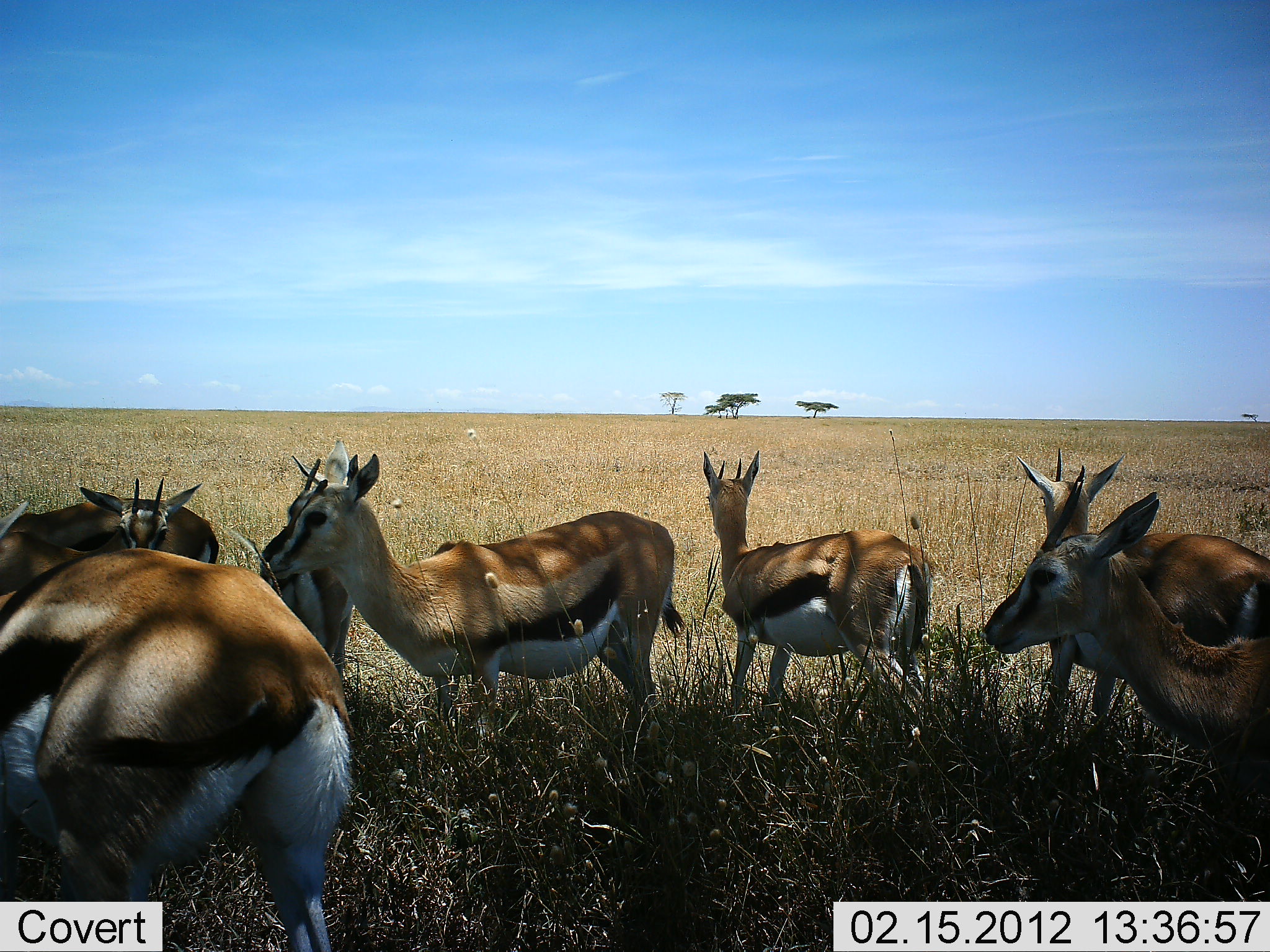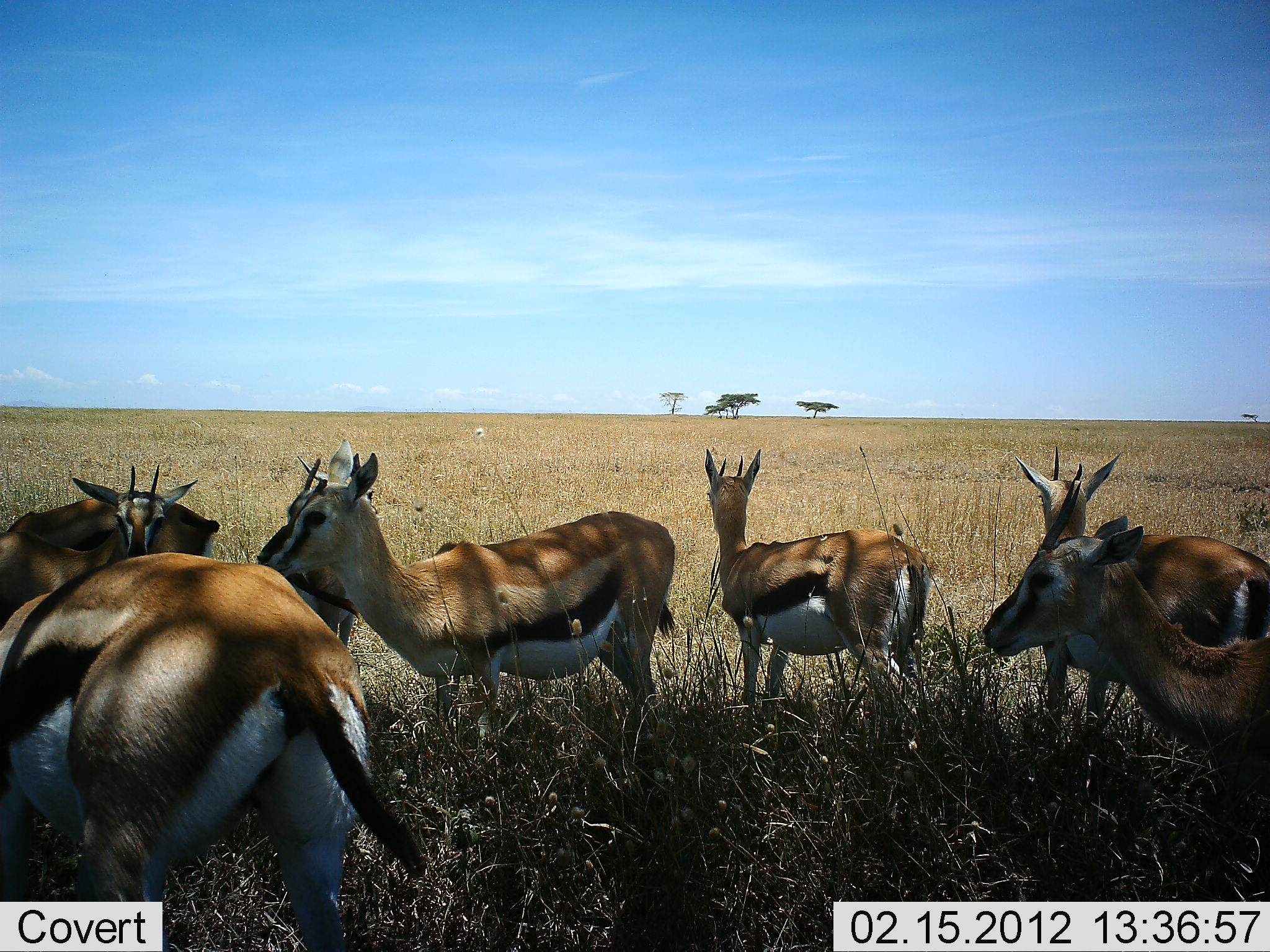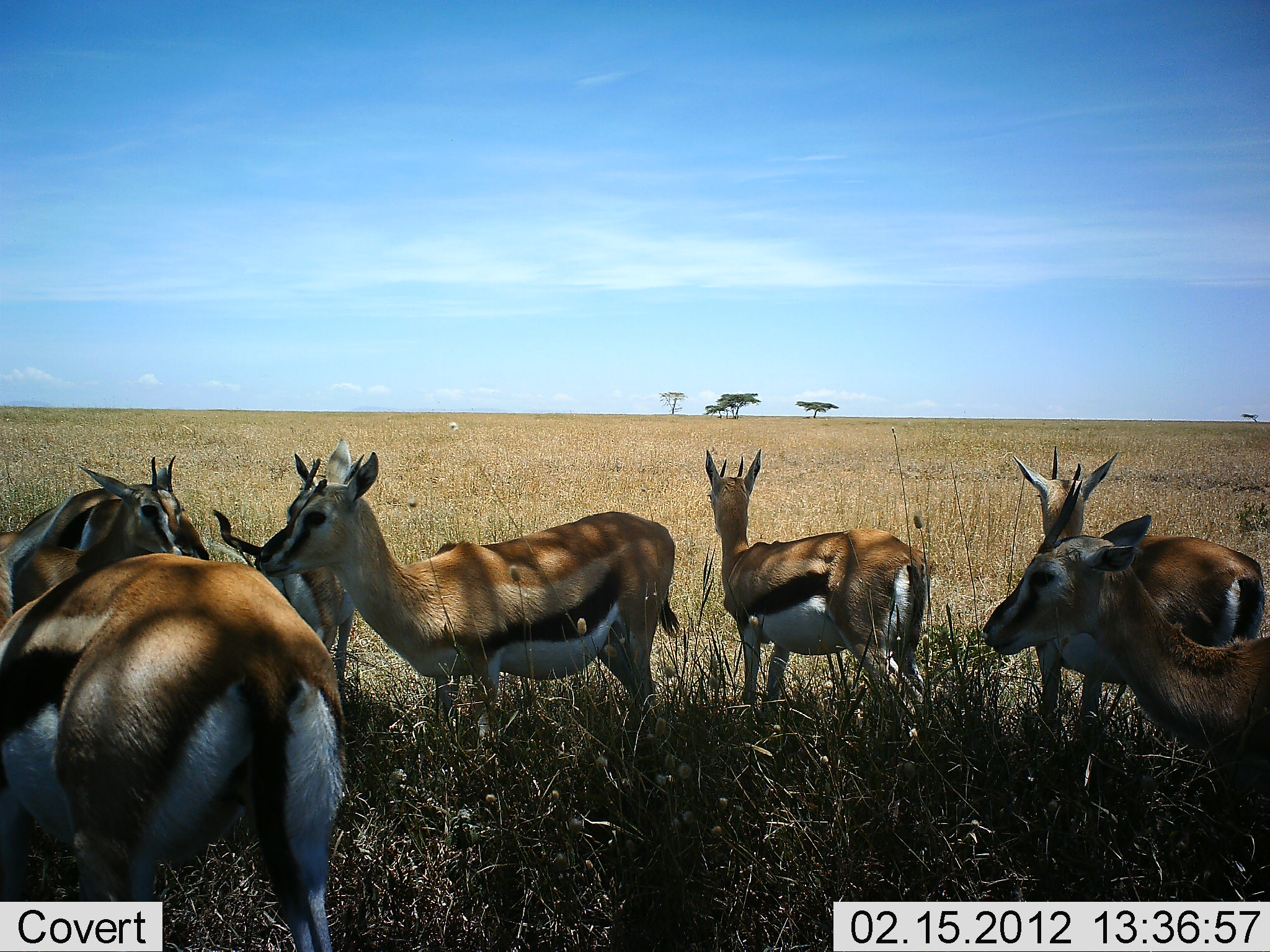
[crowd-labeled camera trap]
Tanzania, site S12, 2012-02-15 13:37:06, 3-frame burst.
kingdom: Animalia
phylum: Chordata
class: Mammalia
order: Artiodactyla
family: Bovidae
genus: Eudorcas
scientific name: Eudorcas thomsonii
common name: thomson's gazelle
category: gazellethomsons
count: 8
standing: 95%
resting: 5%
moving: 11%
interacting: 0%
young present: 5%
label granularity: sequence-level